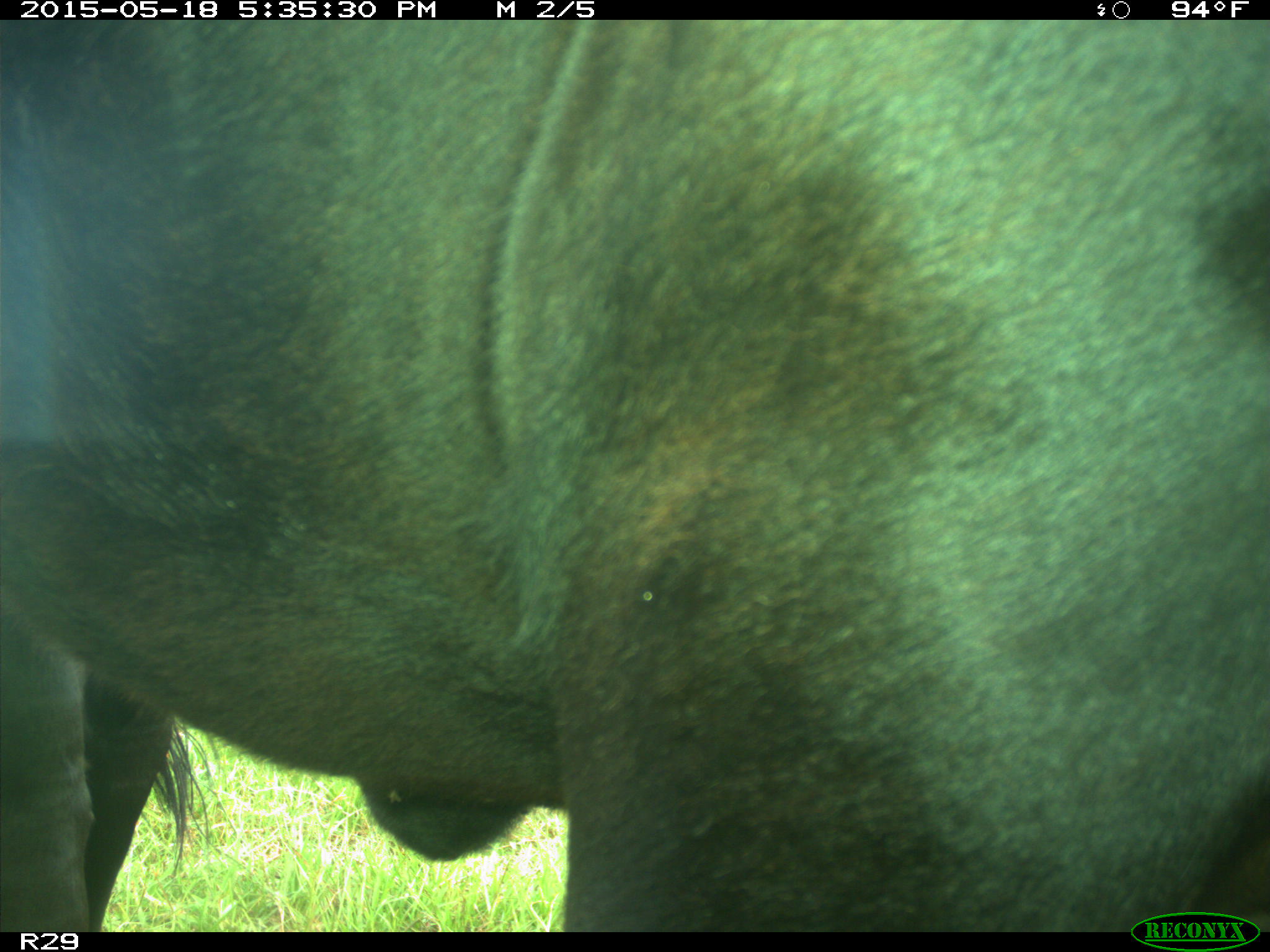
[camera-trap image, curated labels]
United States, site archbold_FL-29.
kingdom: Animalia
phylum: Chordata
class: Mammalia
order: Artiodactyla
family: Bovidae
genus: Bos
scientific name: Bos taurus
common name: domestic cow